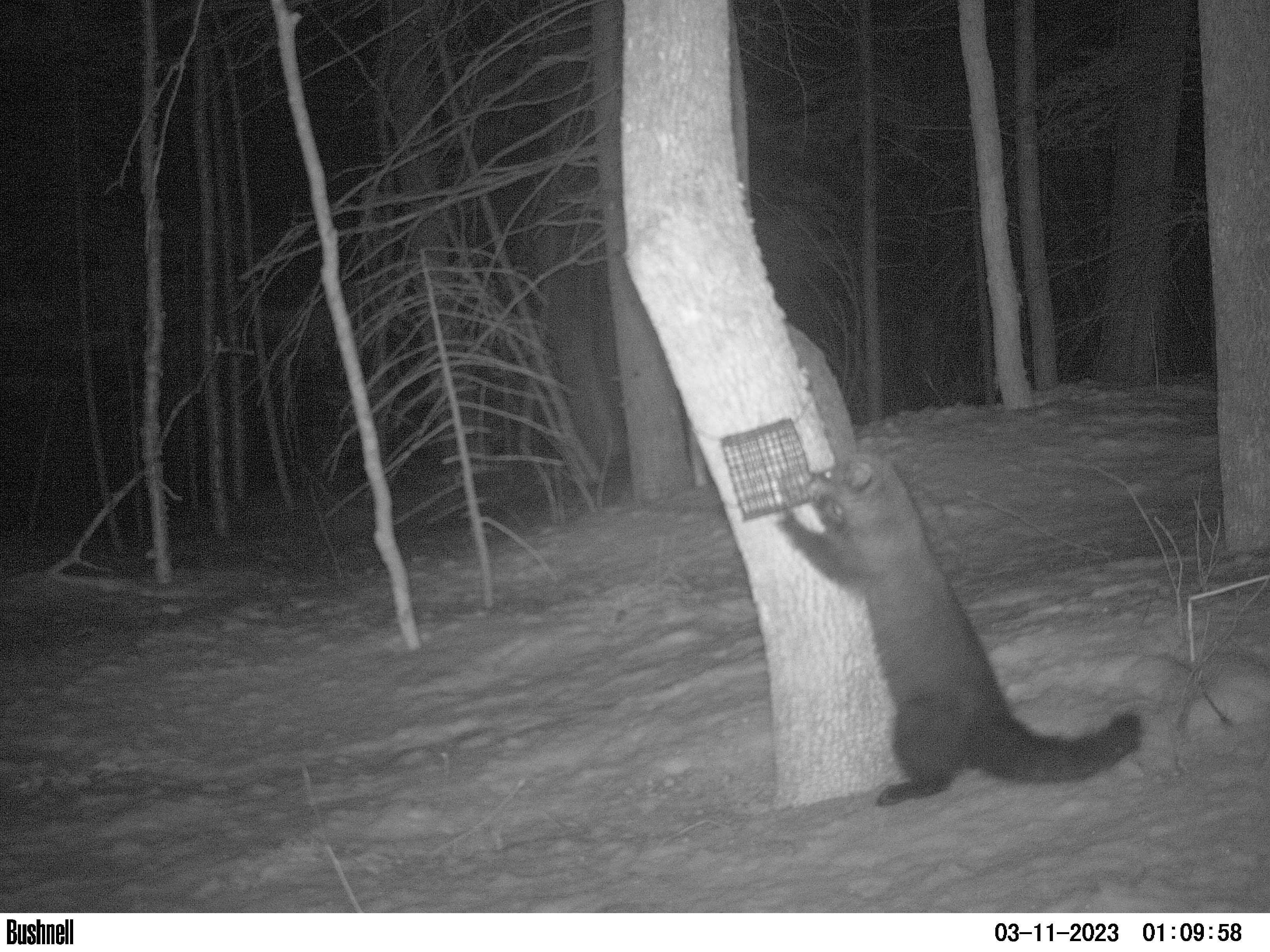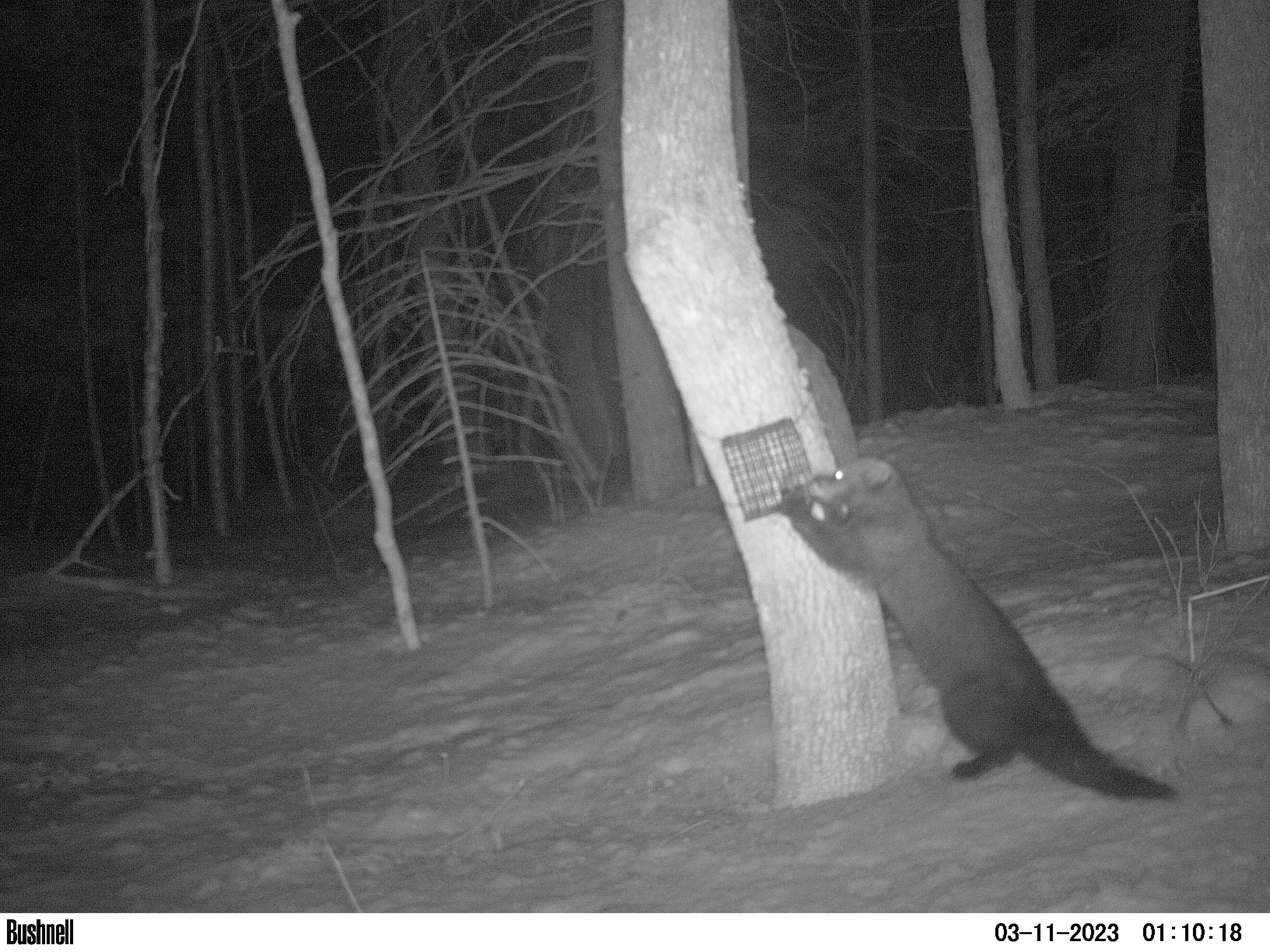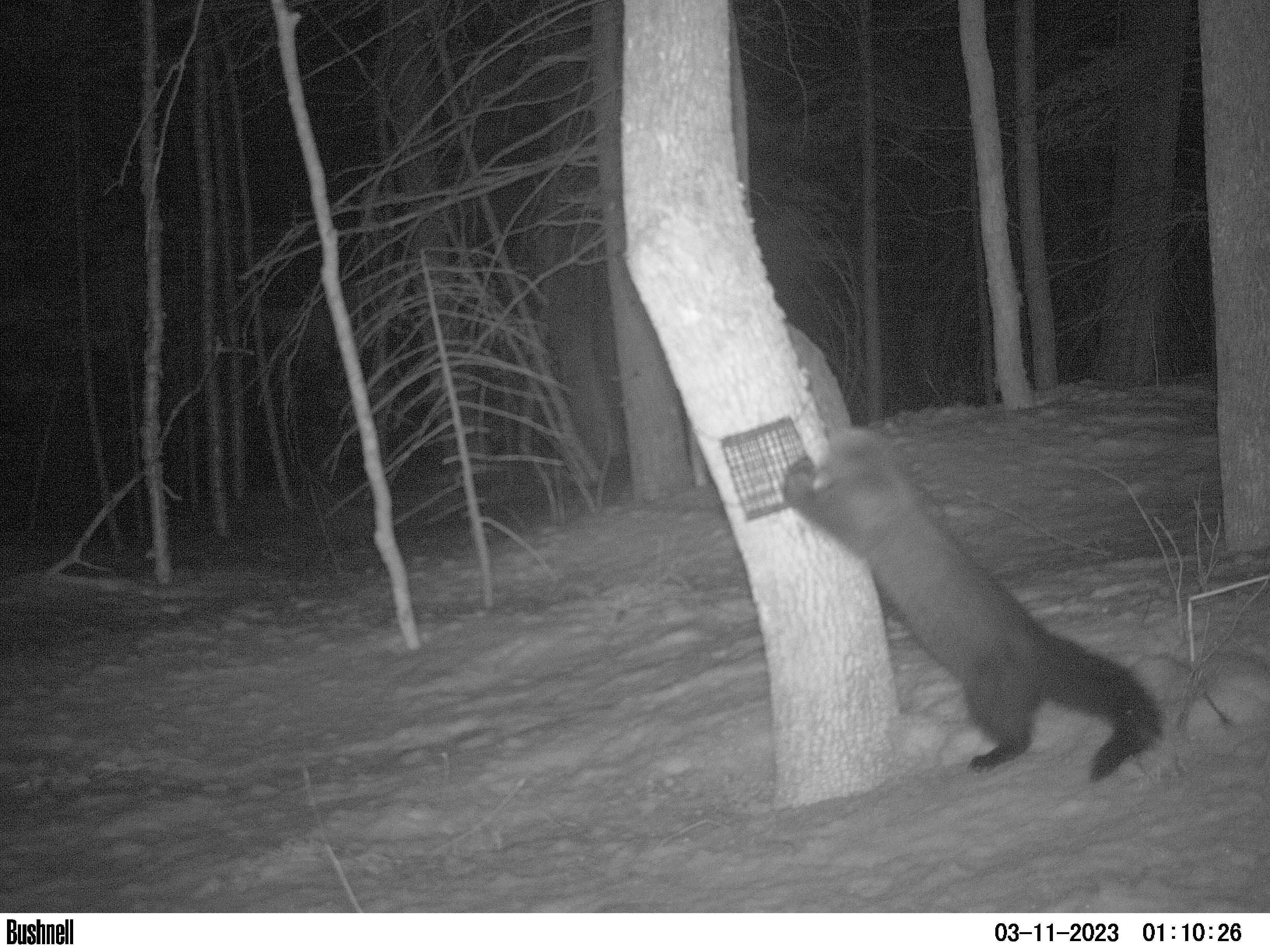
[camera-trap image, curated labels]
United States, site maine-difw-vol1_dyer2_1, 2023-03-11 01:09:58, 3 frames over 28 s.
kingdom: Animalia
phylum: Chordata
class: Mammalia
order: Carnivora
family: Mustelidae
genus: Pekania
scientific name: Pekania pennanti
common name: fisher